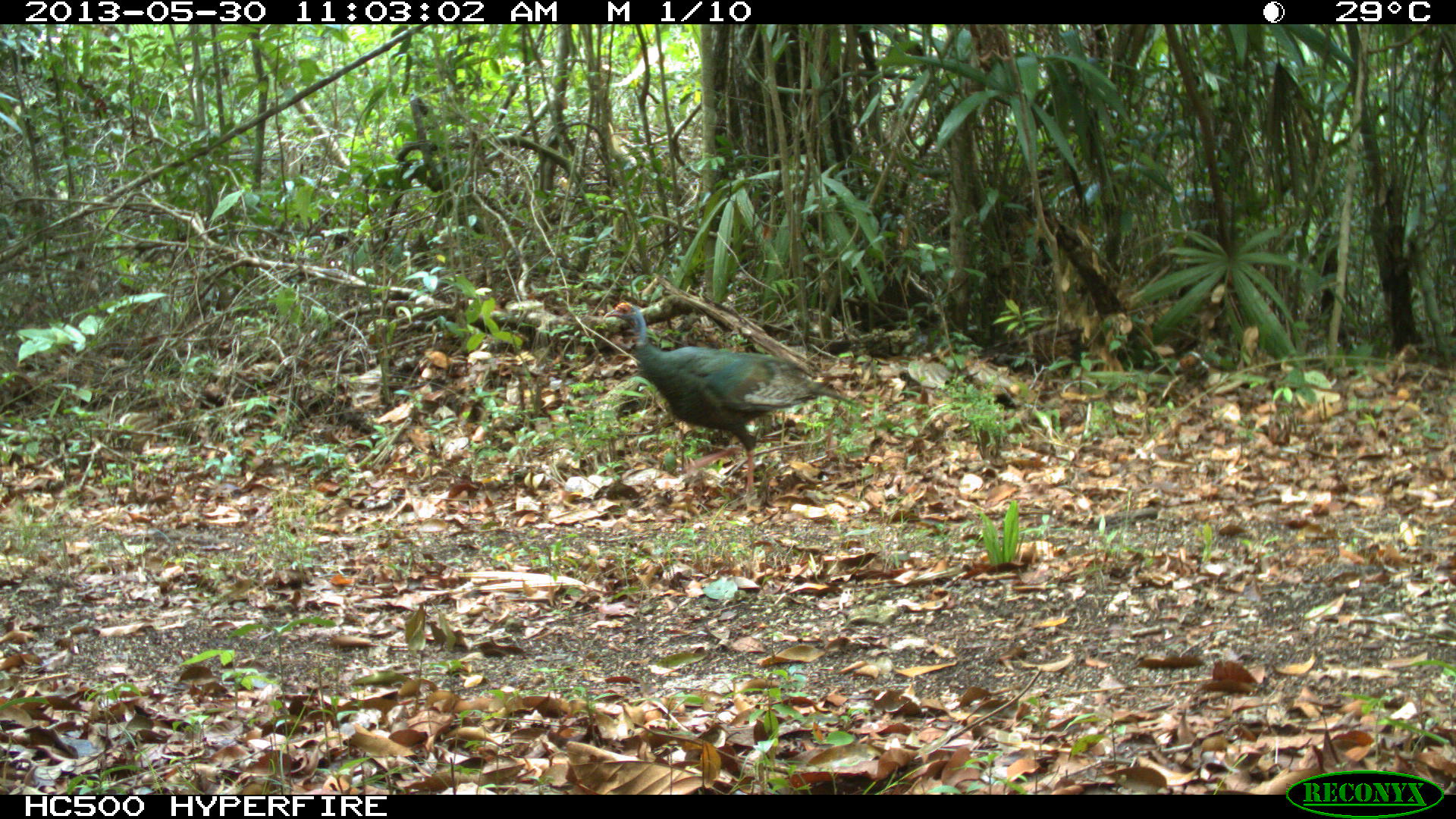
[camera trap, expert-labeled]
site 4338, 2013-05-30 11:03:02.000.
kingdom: Animalia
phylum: Chordata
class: Aves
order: Galliformes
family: Phasianidae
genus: Meleagris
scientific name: Meleagris ocellata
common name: ocellated turkey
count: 1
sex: female